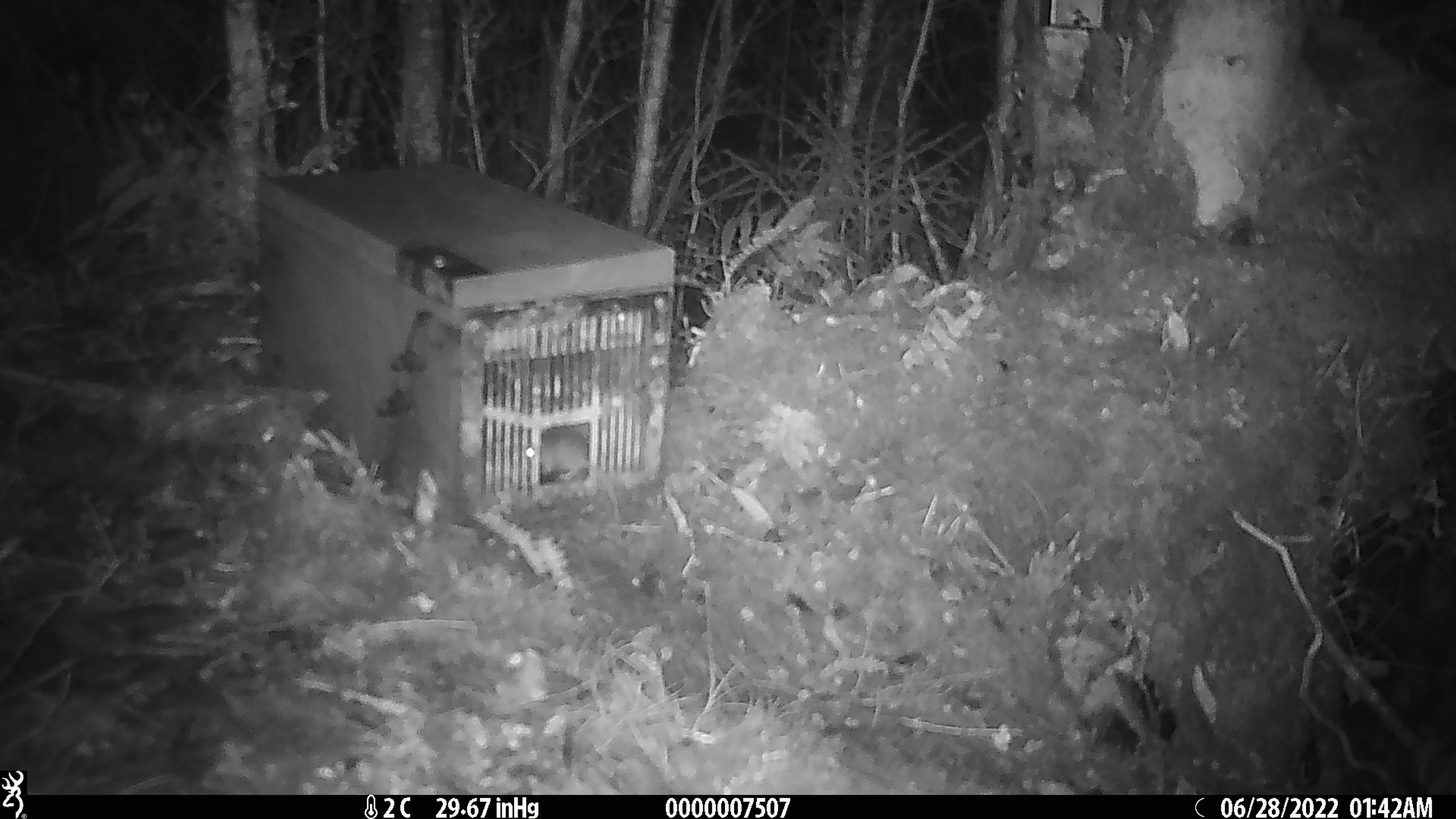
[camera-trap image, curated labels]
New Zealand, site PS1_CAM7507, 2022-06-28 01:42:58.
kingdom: Animalia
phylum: Chordata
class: Mammalia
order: Rodentia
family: Muridae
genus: Mus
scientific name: Mus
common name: mouse